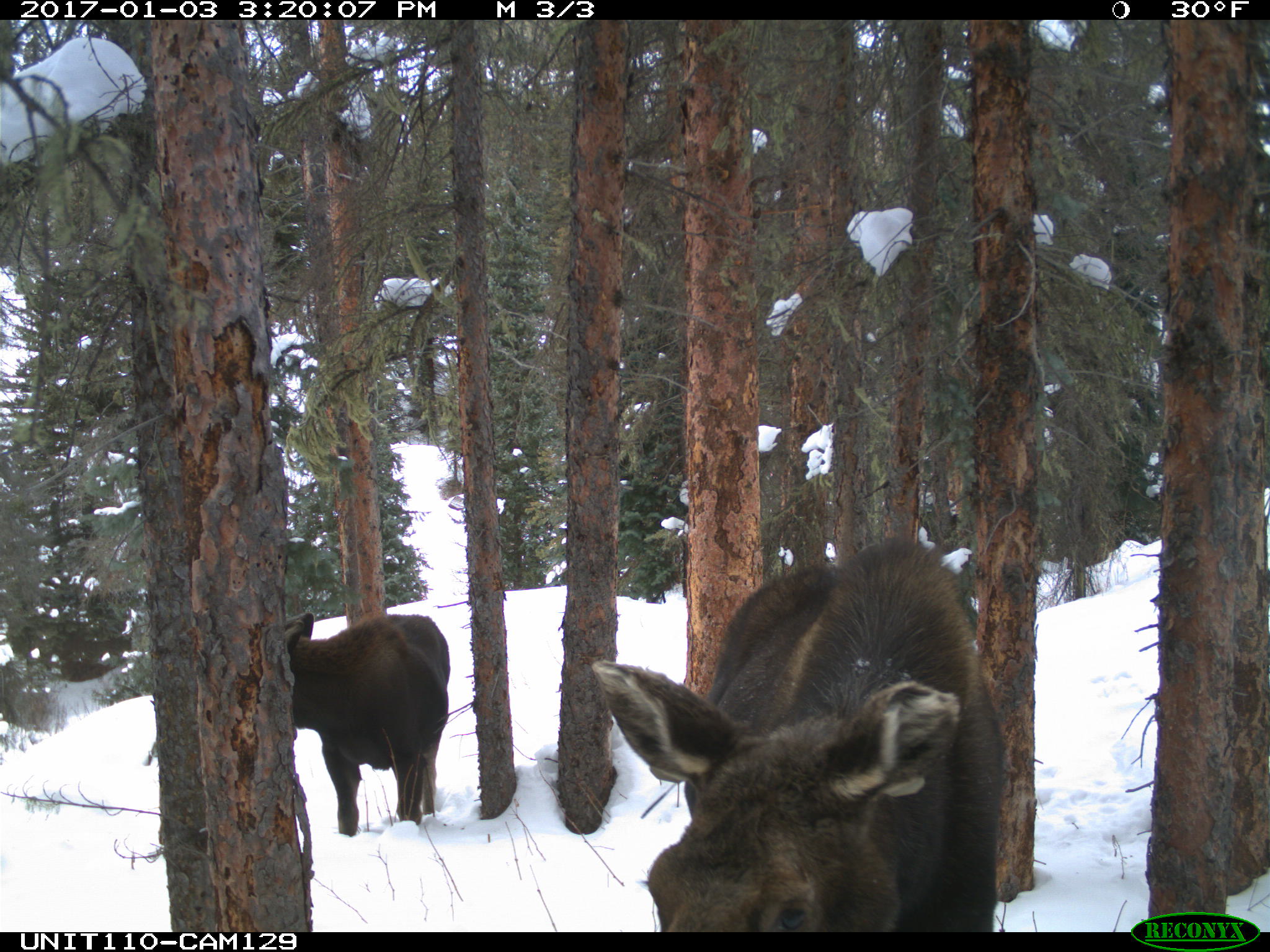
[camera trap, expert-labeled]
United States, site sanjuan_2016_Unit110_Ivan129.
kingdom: Animalia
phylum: Chordata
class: Mammalia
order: Artiodactyla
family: Cervidae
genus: Alces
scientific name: Alces alces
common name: moose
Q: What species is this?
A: Alces alces (moose).